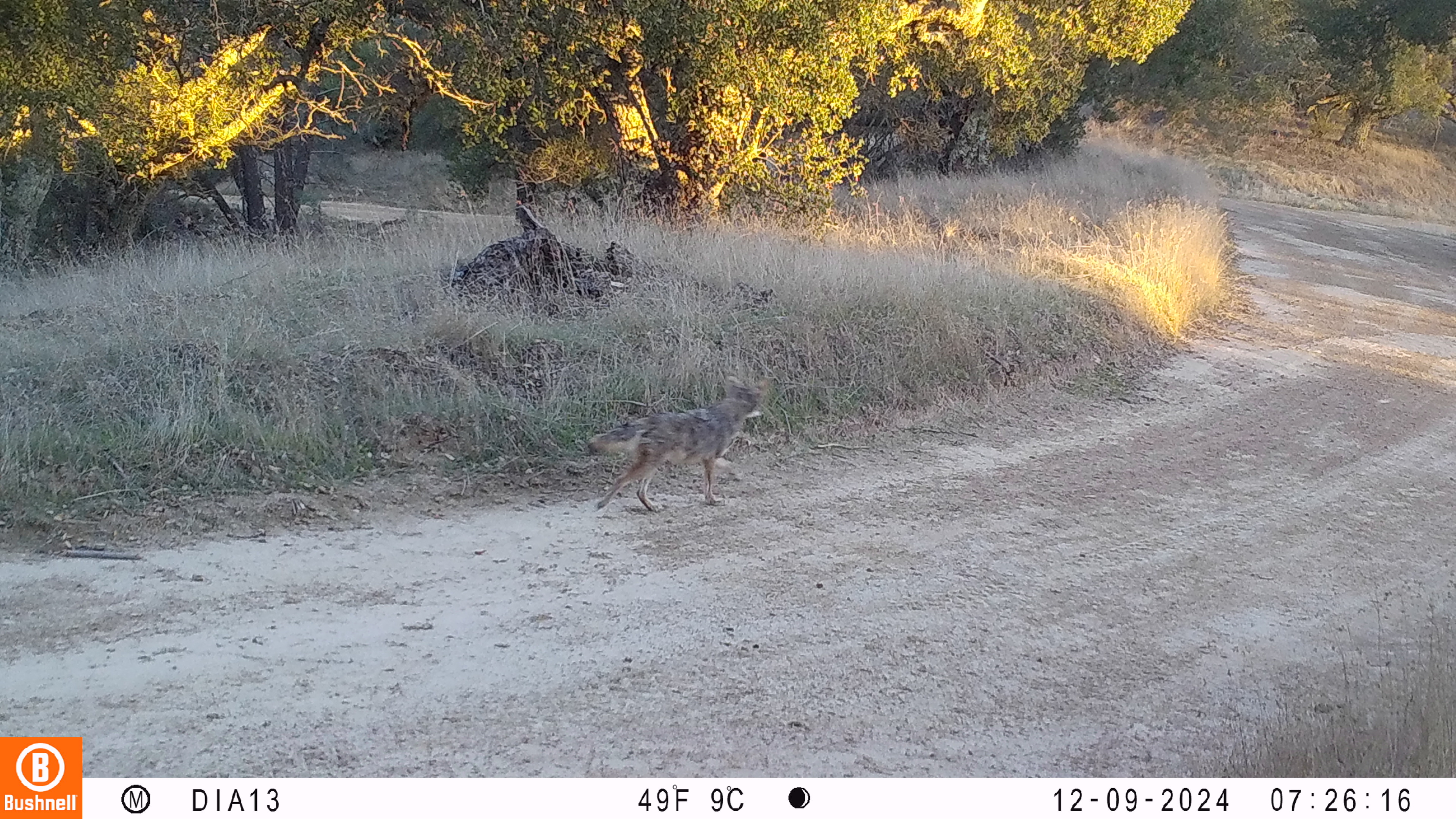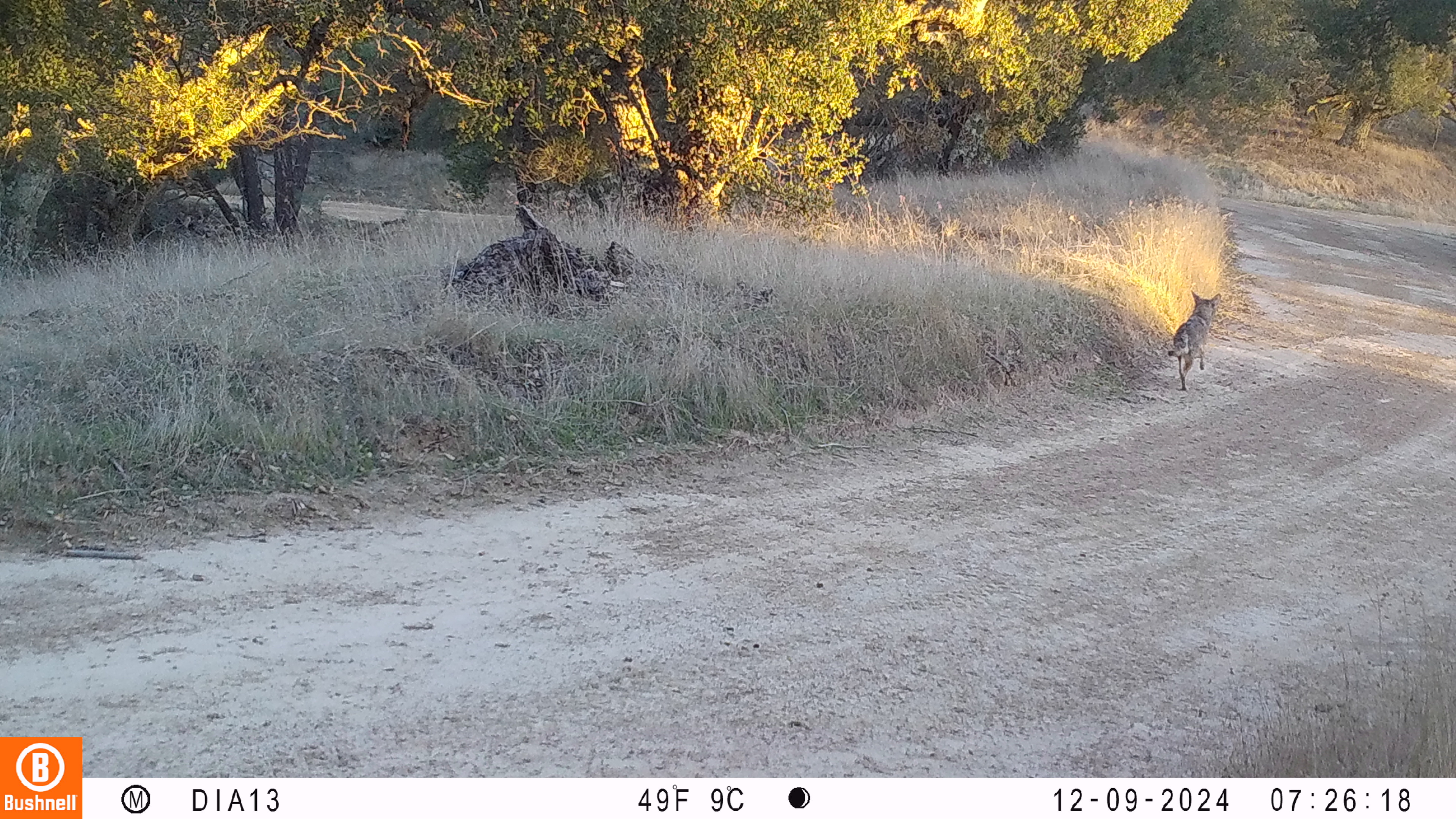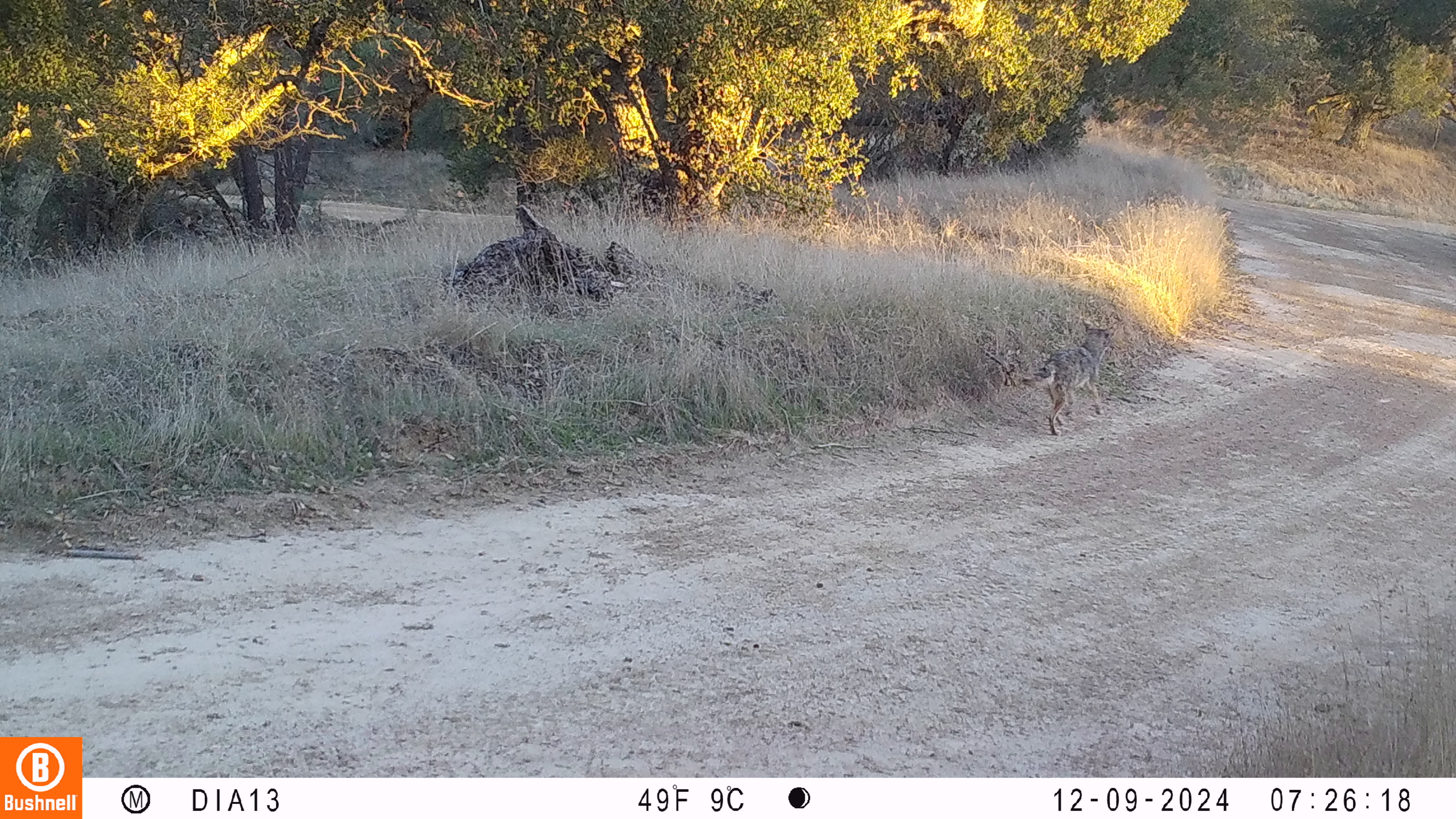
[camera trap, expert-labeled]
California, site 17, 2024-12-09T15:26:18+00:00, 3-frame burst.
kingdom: Animalia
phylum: Chordata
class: Mammalia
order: Carnivora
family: Canidae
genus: Canis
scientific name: Canis latrans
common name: coyote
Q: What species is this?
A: Coyote (Canis latrans).